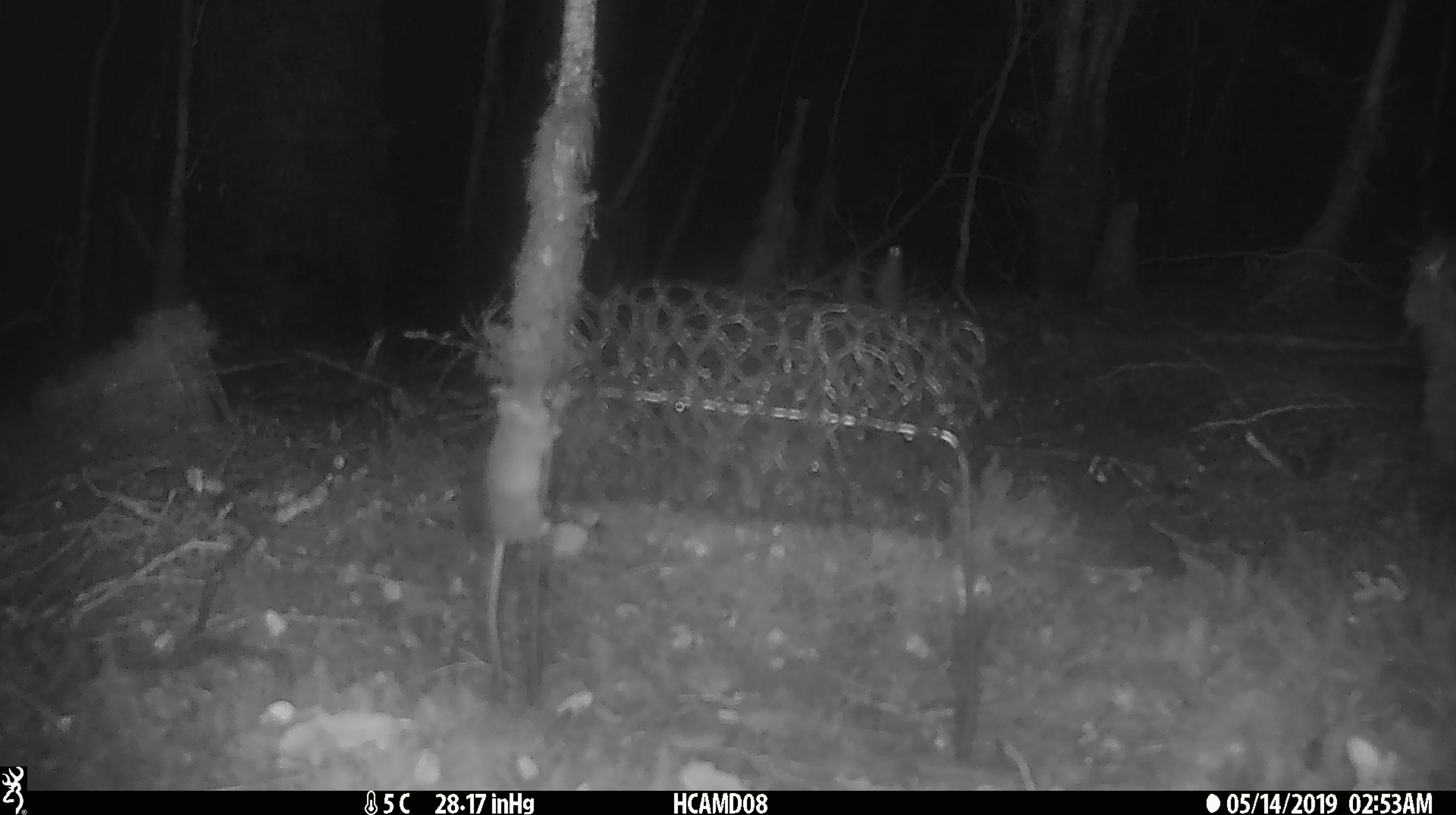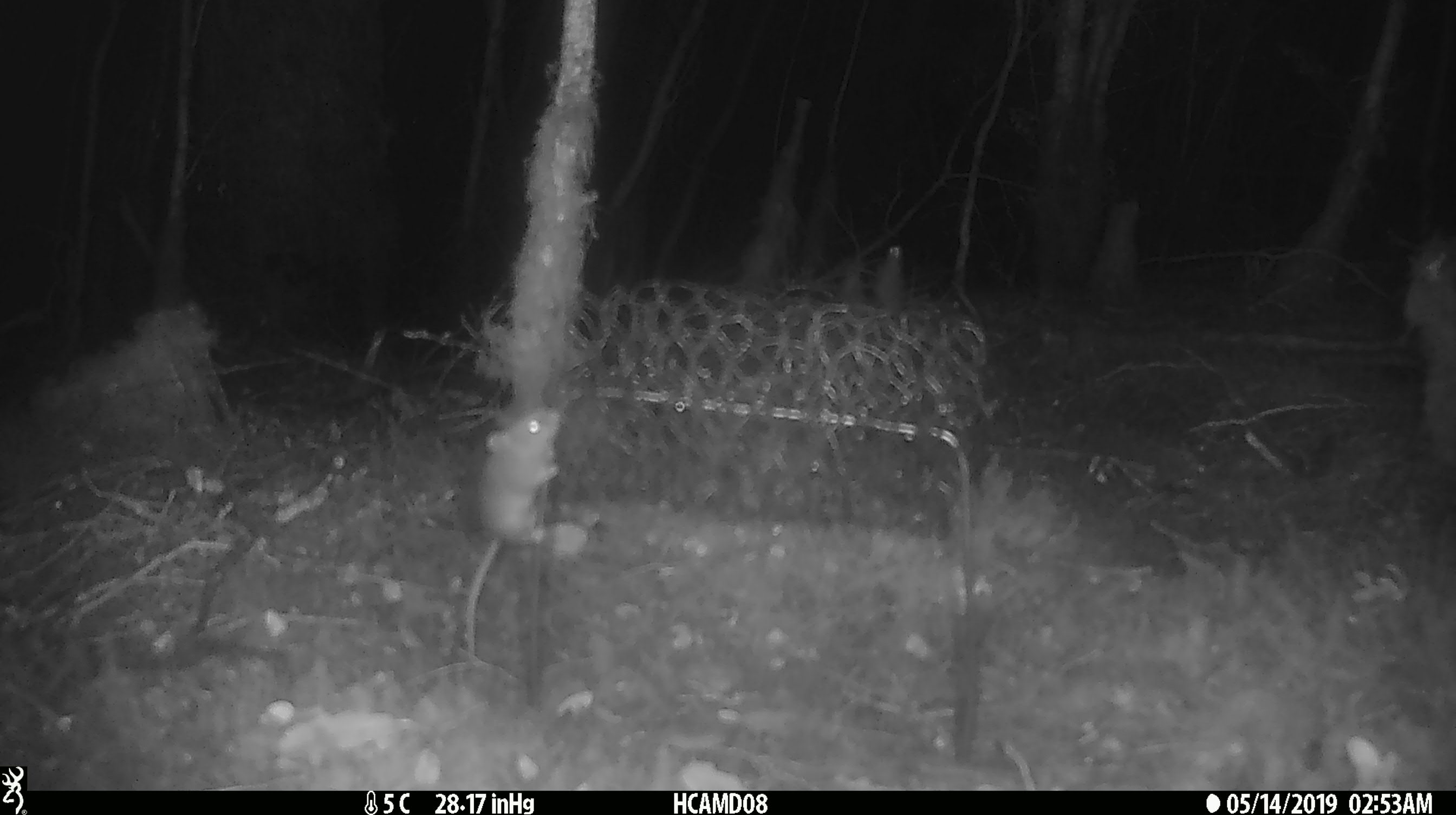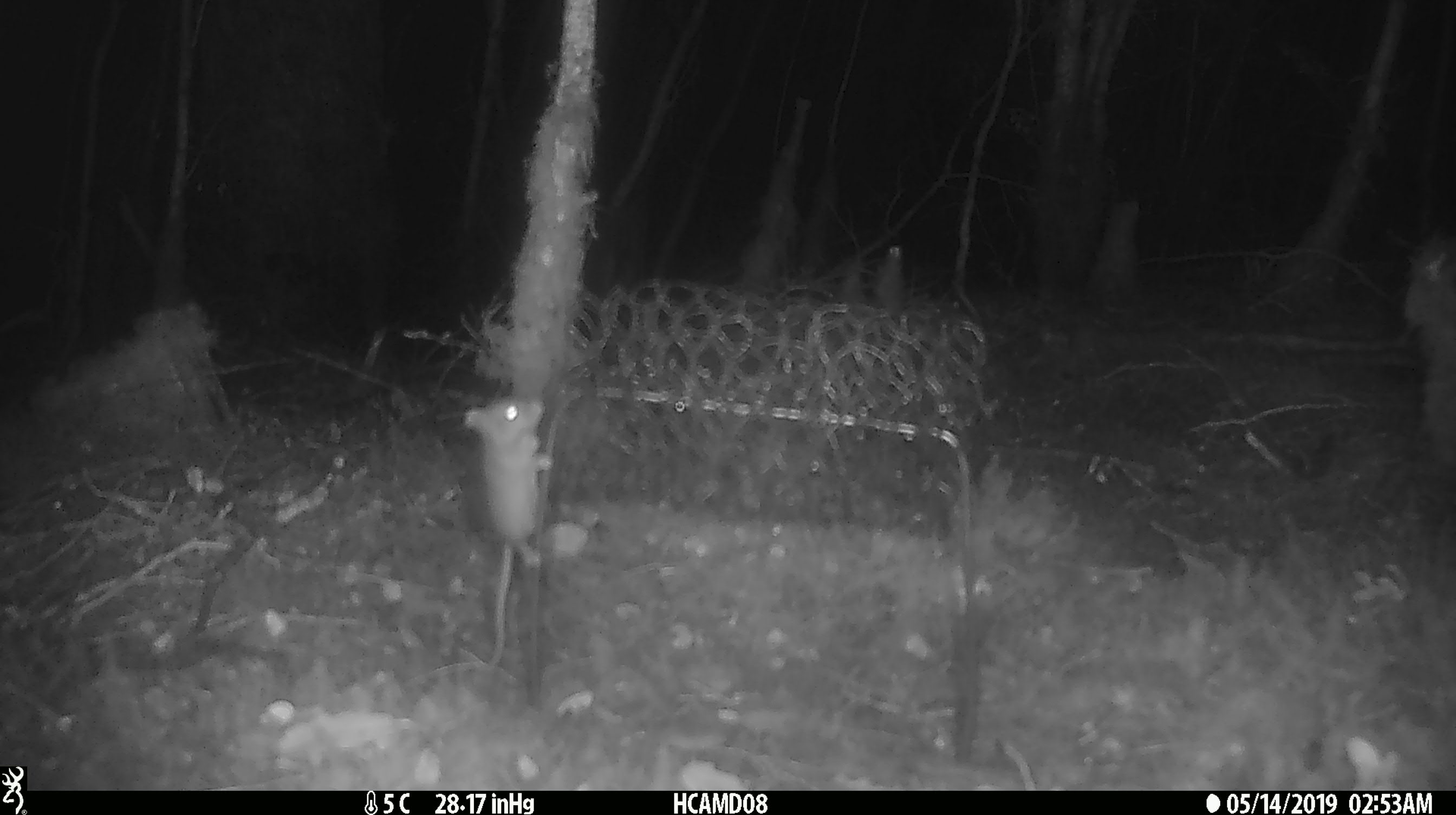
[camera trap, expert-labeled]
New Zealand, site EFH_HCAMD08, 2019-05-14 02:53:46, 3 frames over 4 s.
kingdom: Animalia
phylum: Chordata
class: Mammalia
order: Rodentia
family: Muridae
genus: Mus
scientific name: Mus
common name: mouse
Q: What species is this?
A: Mouse (Mus).